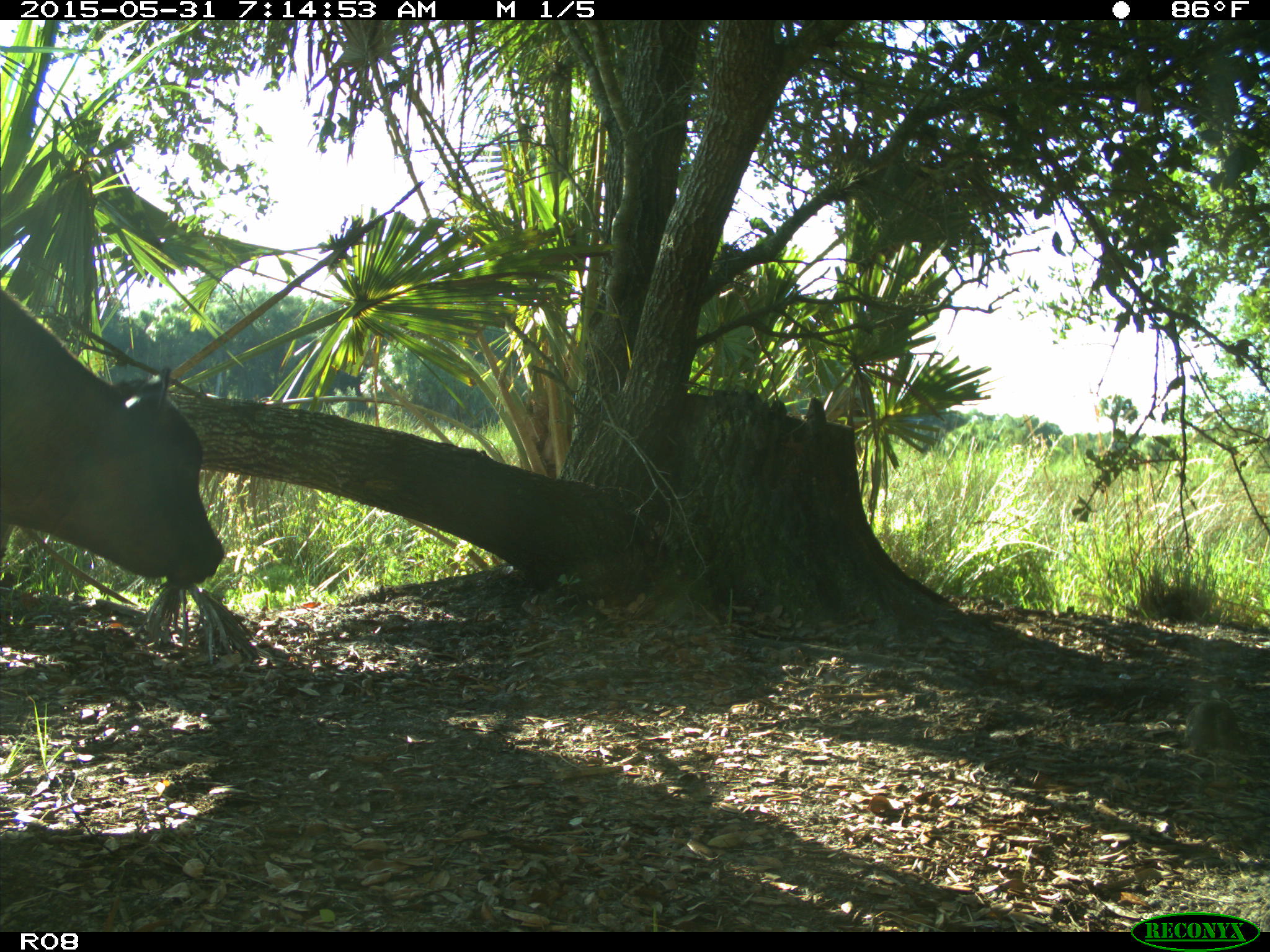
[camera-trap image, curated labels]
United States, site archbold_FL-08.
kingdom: Animalia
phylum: Chordata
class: Mammalia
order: Artiodactyla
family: Bovidae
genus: Bos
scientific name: Bos taurus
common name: domestic cow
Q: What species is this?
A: Bos taurus (domestic cow).